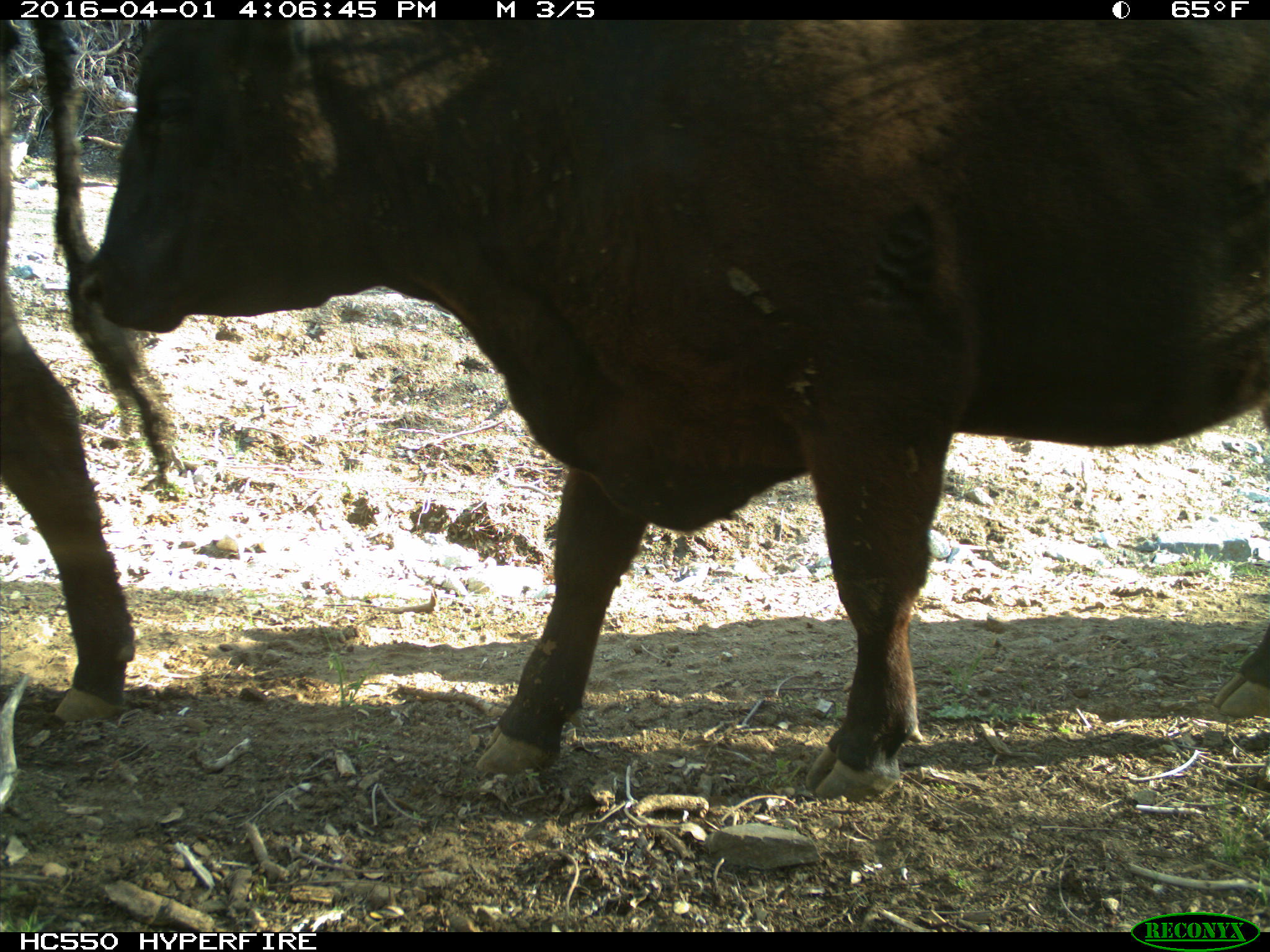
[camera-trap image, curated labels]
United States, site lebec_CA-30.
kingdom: Animalia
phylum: Chordata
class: Mammalia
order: Artiodactyla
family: Bovidae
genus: Bos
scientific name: Bos taurus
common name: domestic cow